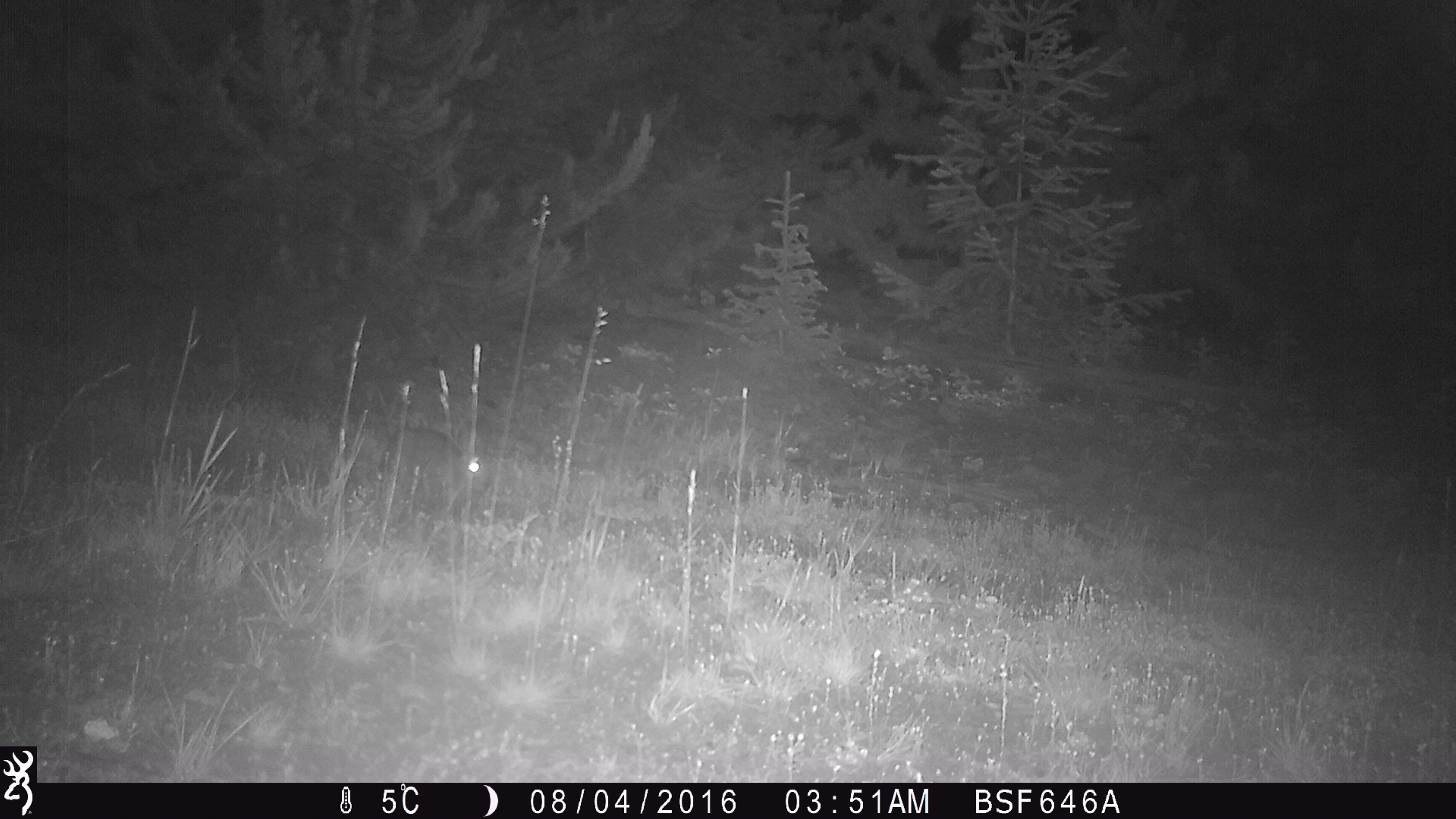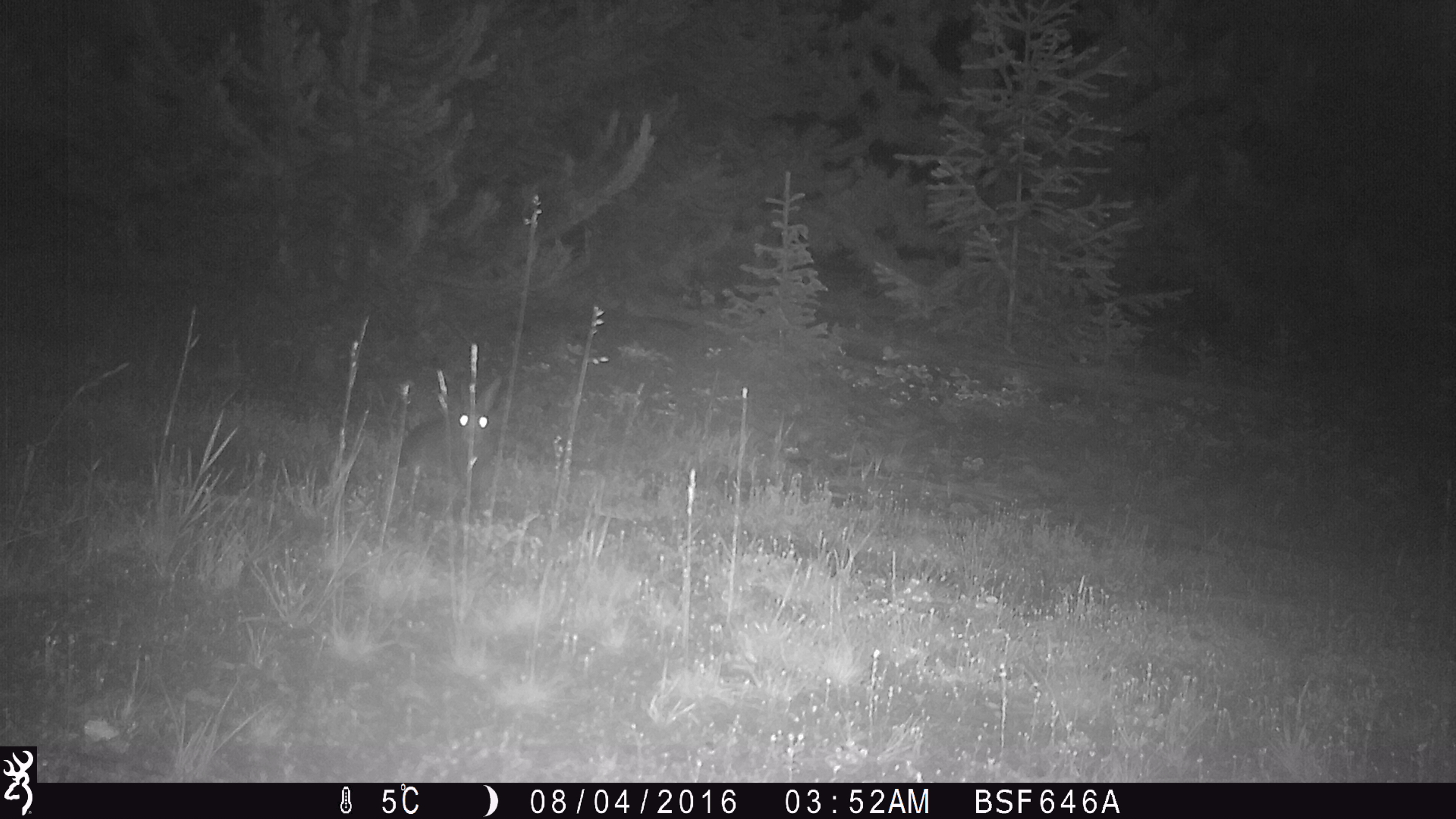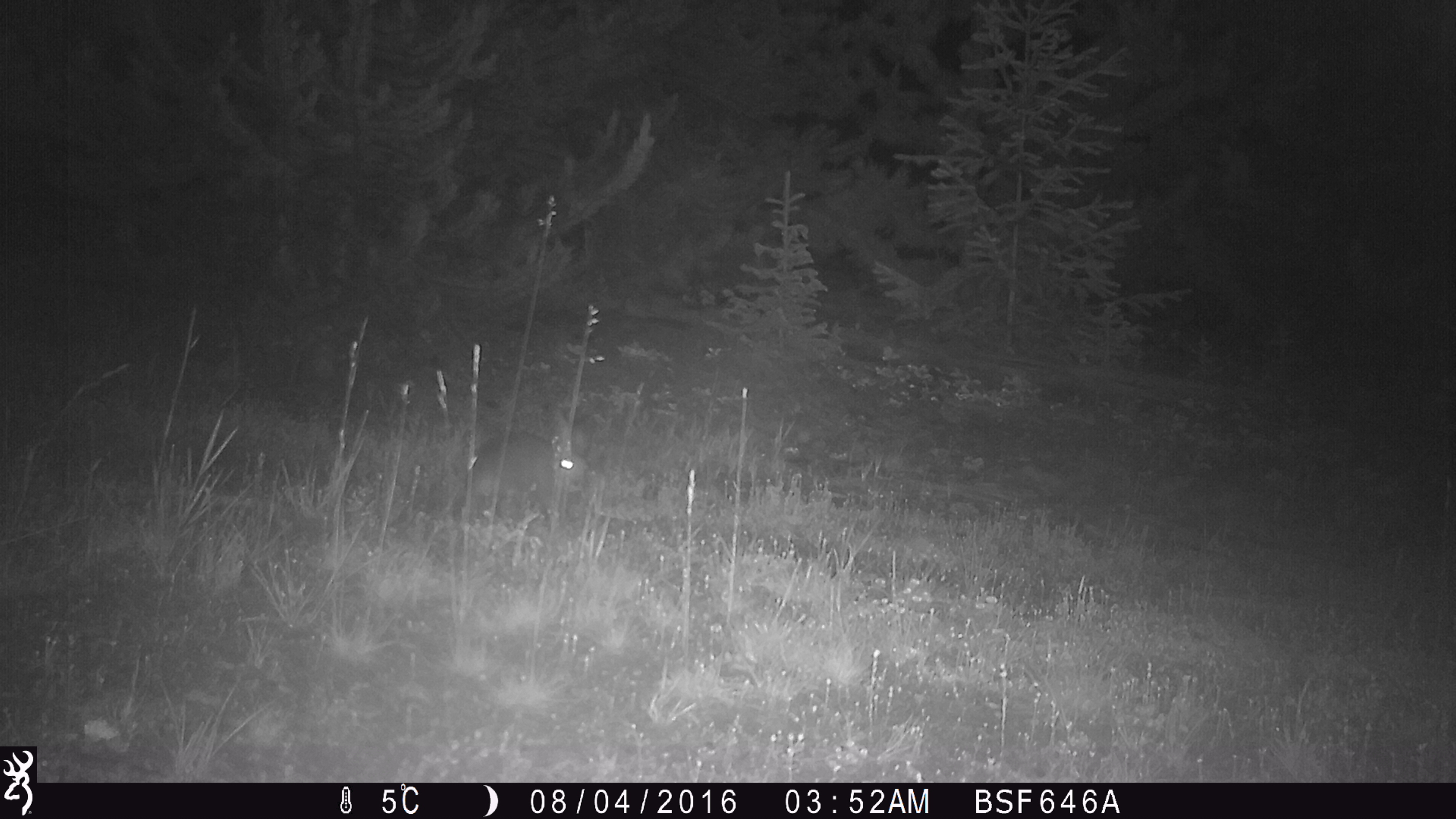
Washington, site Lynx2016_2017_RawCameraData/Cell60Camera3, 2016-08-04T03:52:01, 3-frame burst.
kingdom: Animalia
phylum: Chordata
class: Mammalia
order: Lagomorpha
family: Leporidae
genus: Lepus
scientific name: Lepus americanus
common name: snowshoe hare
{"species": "Lepus americanus (snowshoe hare)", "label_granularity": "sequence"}